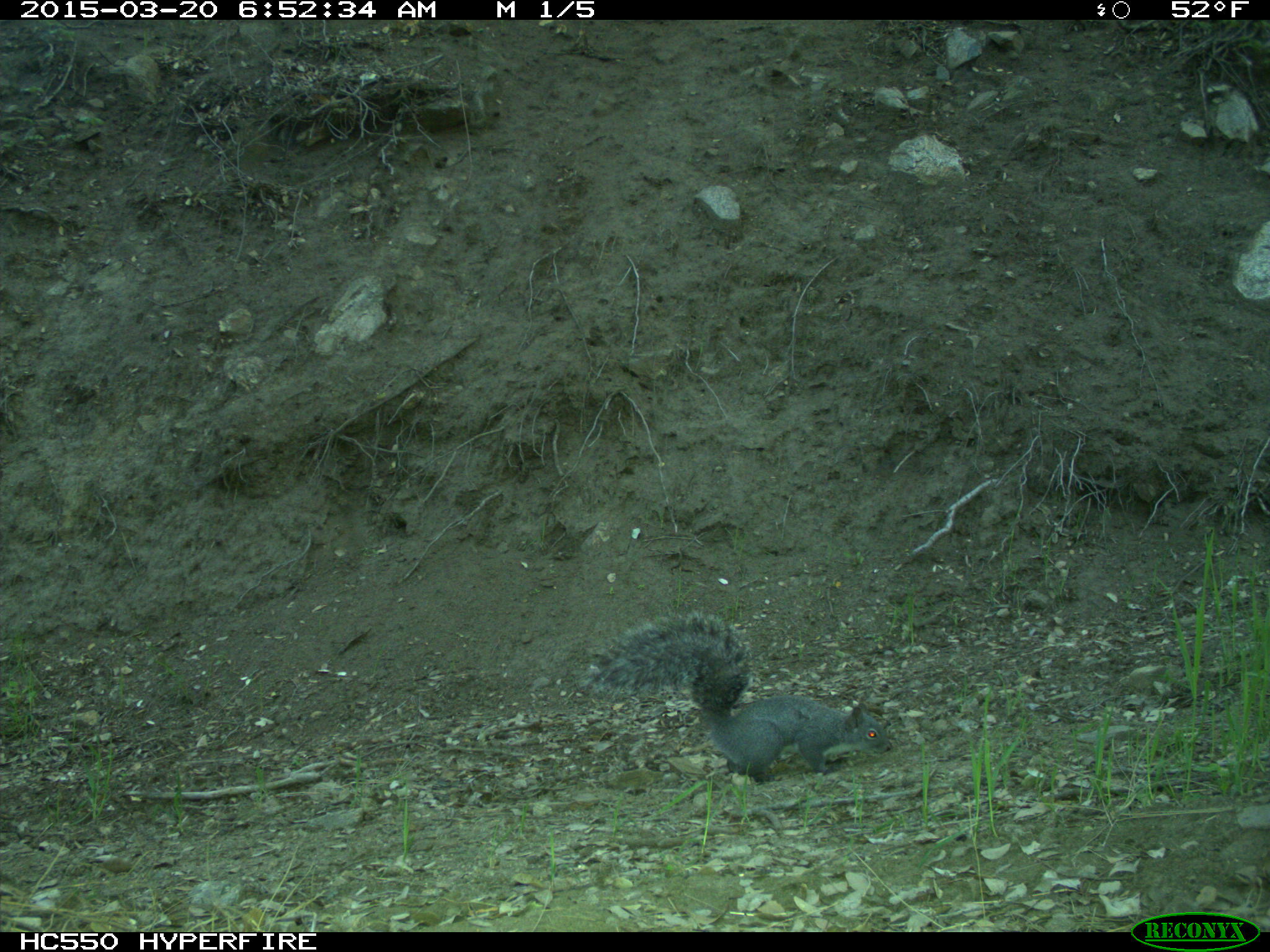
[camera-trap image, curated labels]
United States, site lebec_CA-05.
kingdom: Animalia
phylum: Chordata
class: Mammalia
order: Rodentia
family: Sciuridae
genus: Sciurus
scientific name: Sciurus carolinensis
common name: eastern gray squirrel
Sciurus carolinensis (eastern gray squirrel).